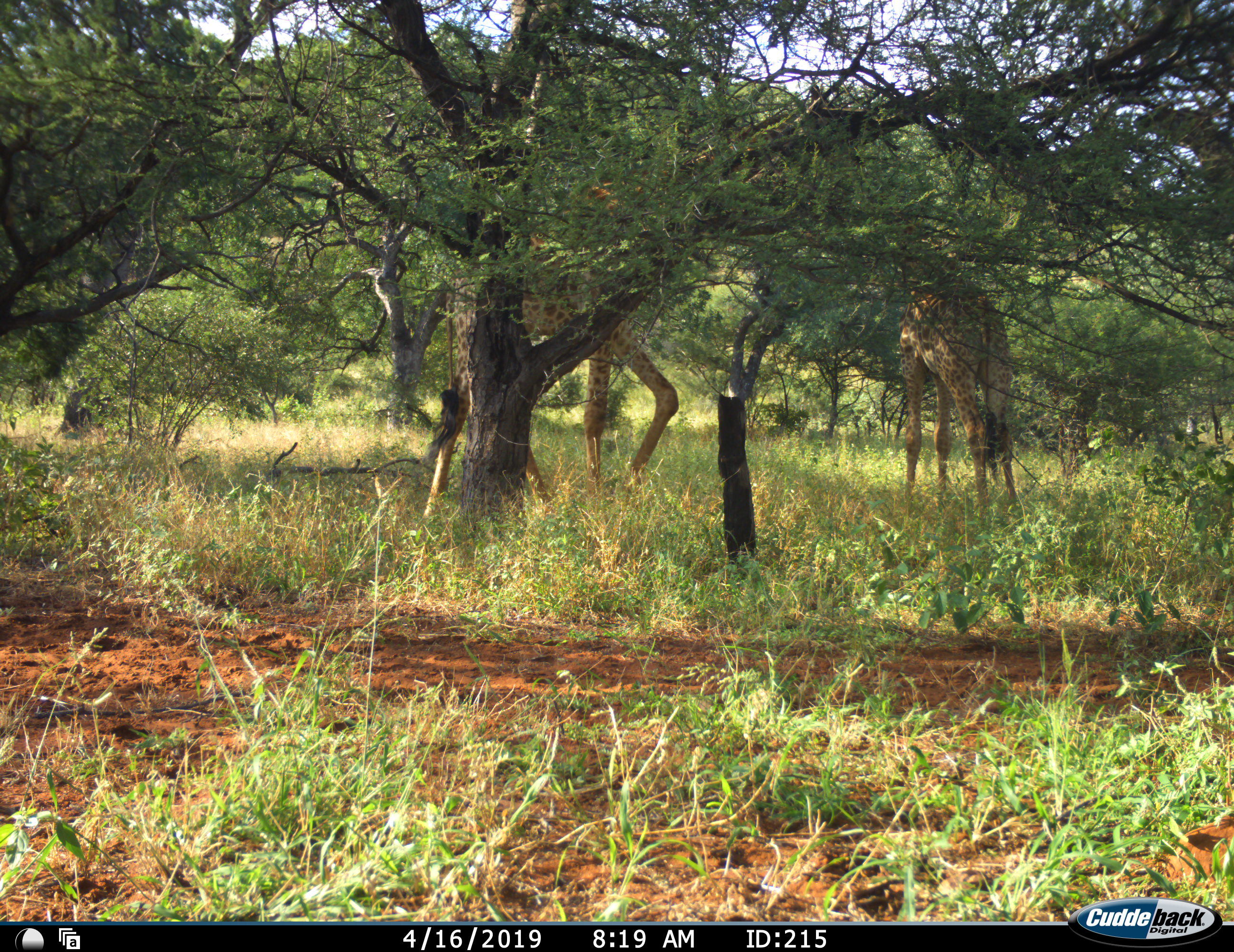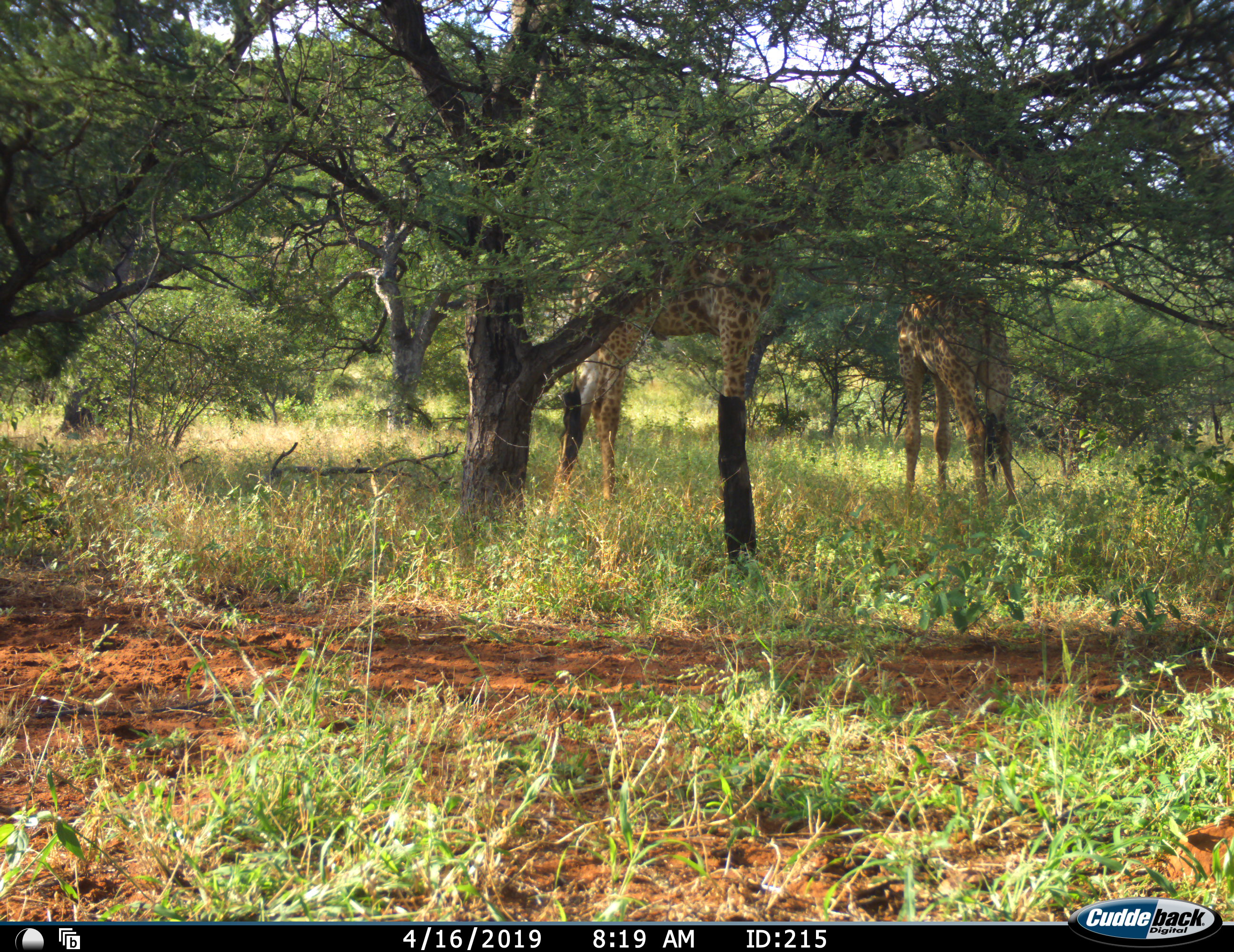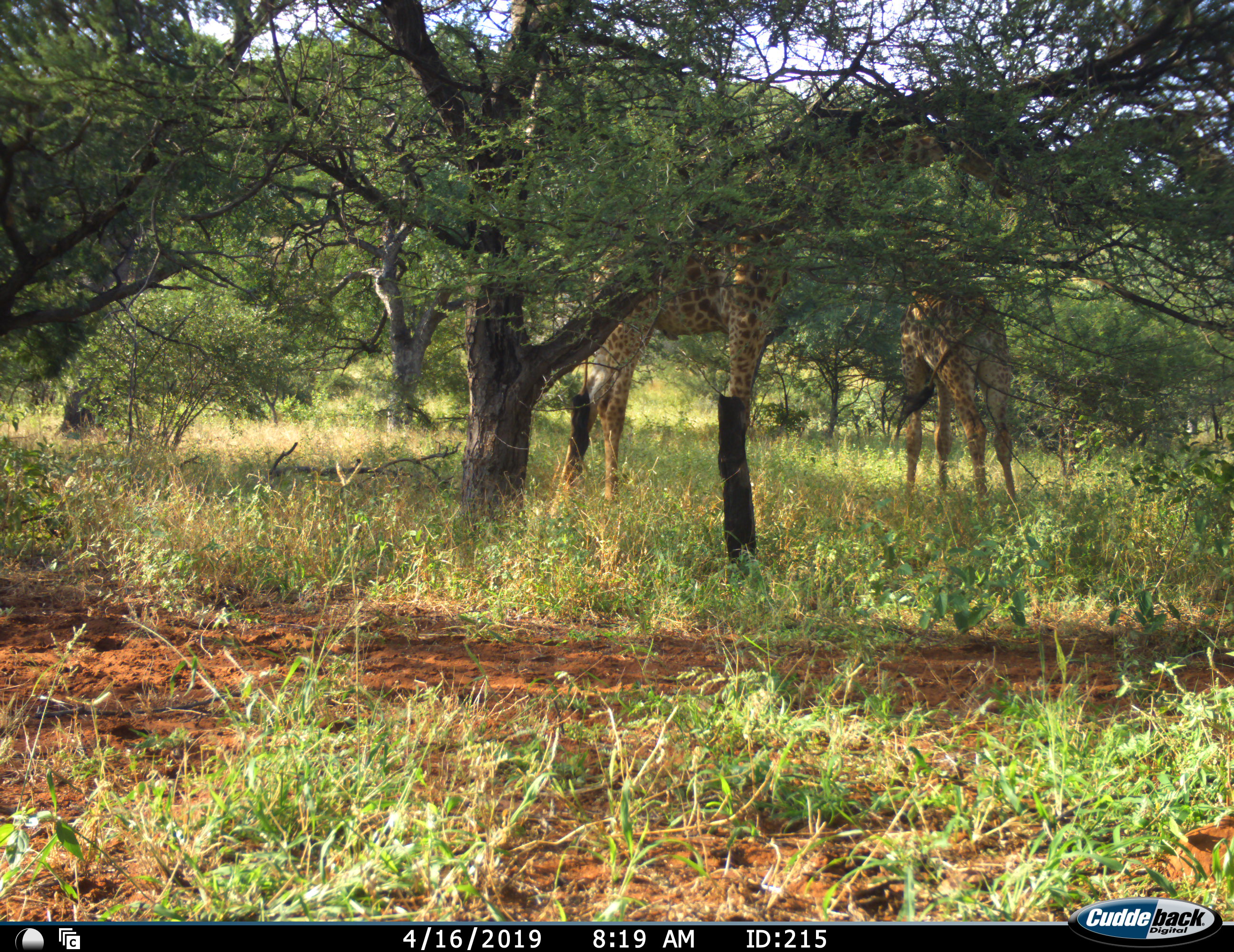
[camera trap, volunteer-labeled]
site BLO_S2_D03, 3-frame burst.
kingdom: Animalia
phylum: Chordata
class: Mammalia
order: Artiodactyla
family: Giraffidae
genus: Giraffa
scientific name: Giraffa camelopardalis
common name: giraffe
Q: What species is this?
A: Giraffe (Giraffa camelopardalis).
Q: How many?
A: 2.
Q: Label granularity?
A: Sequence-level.